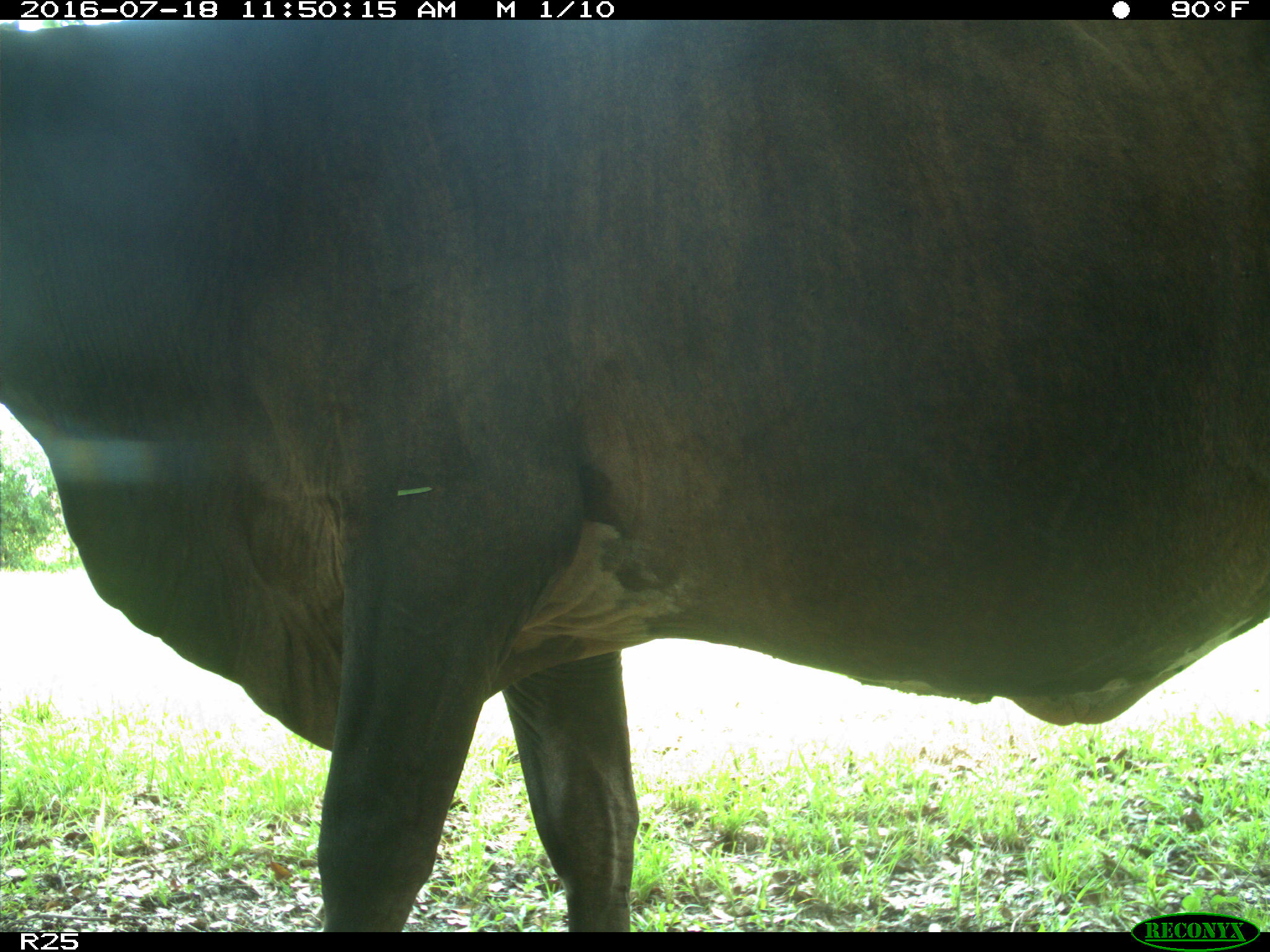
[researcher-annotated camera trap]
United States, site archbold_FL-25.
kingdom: Animalia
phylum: Chordata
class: Mammalia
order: Artiodactyla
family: Bovidae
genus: Bos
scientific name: Bos taurus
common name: domestic cow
Bos taurus (domestic cow).